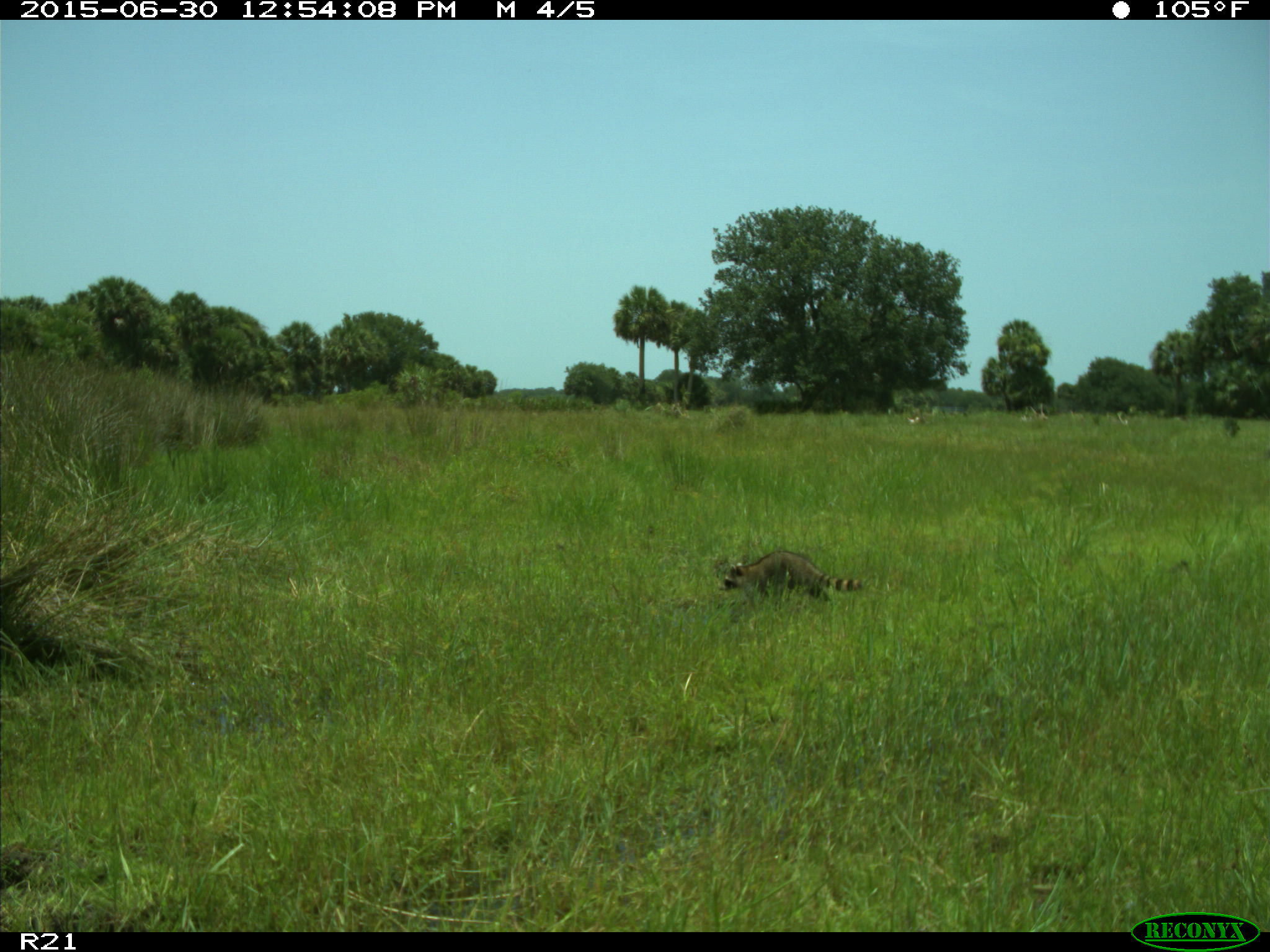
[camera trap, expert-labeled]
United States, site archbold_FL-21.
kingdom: Animalia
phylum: Chordata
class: Mammalia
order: Carnivora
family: Procyonidae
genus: Procyon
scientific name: Procyon lotor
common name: common raccoon